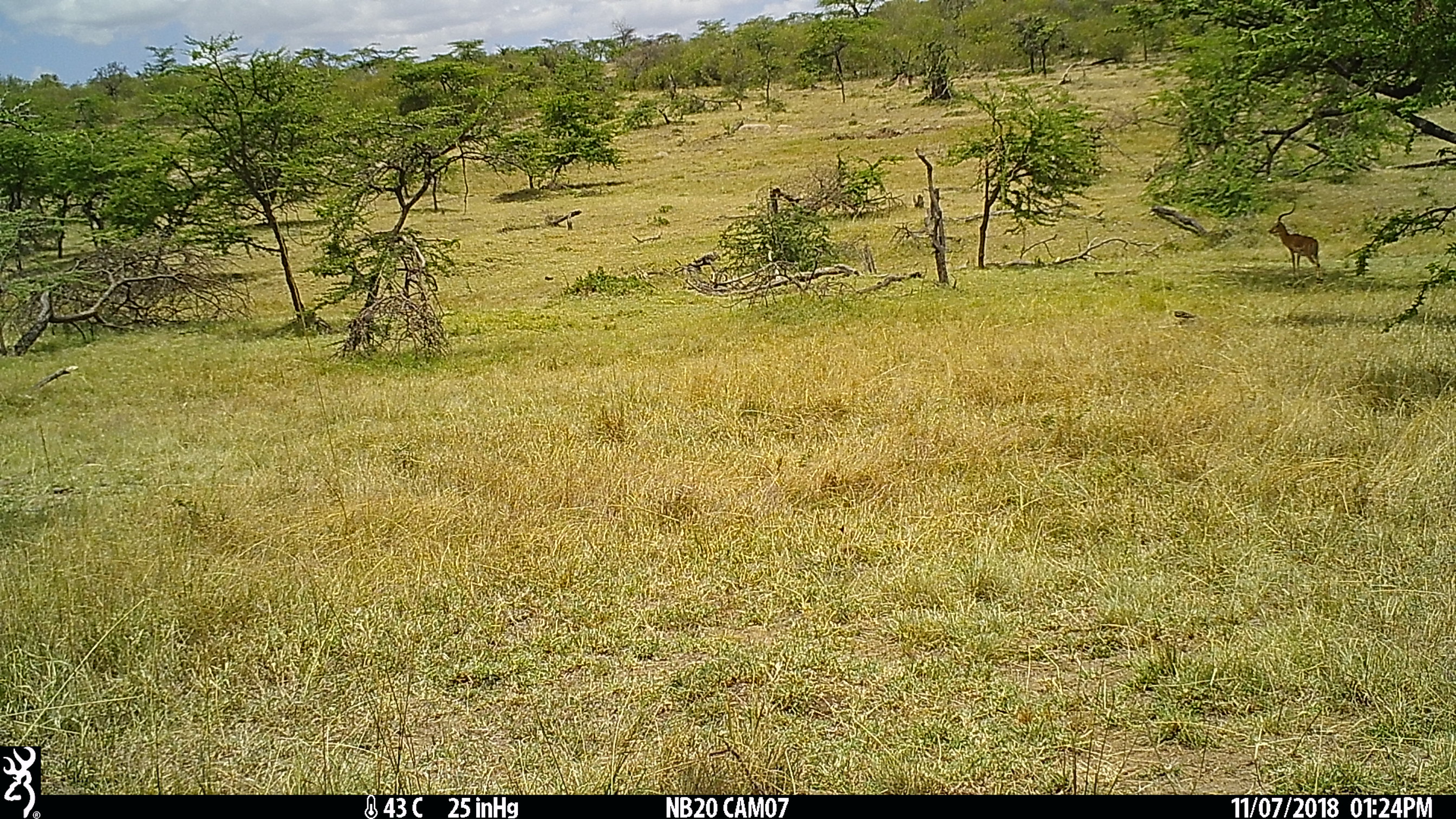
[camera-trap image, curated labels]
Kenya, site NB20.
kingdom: Animalia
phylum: Chordata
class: Mammalia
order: Artiodactyla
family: Bovidae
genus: Aepyceros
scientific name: Aepyceros melampus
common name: impala